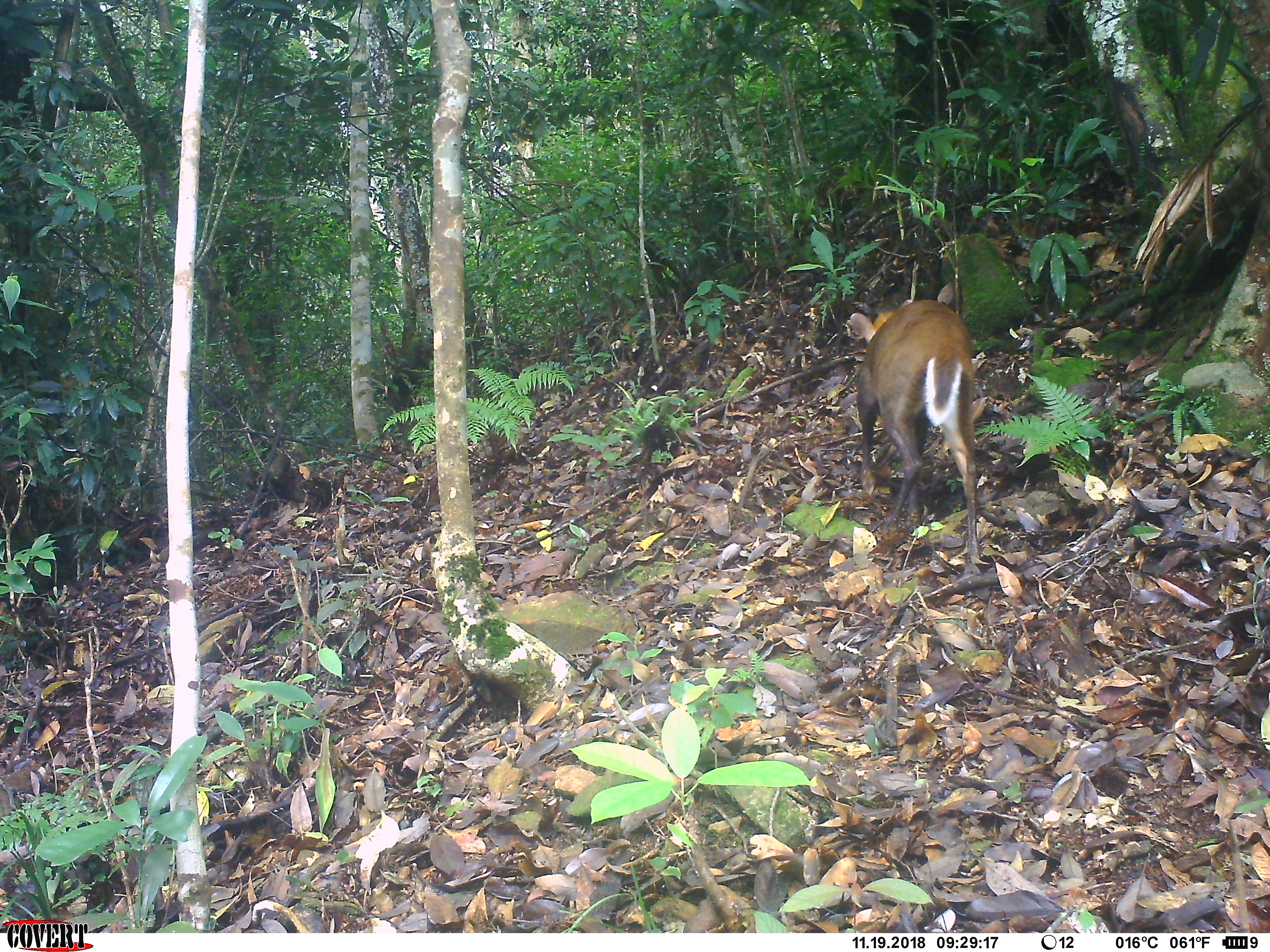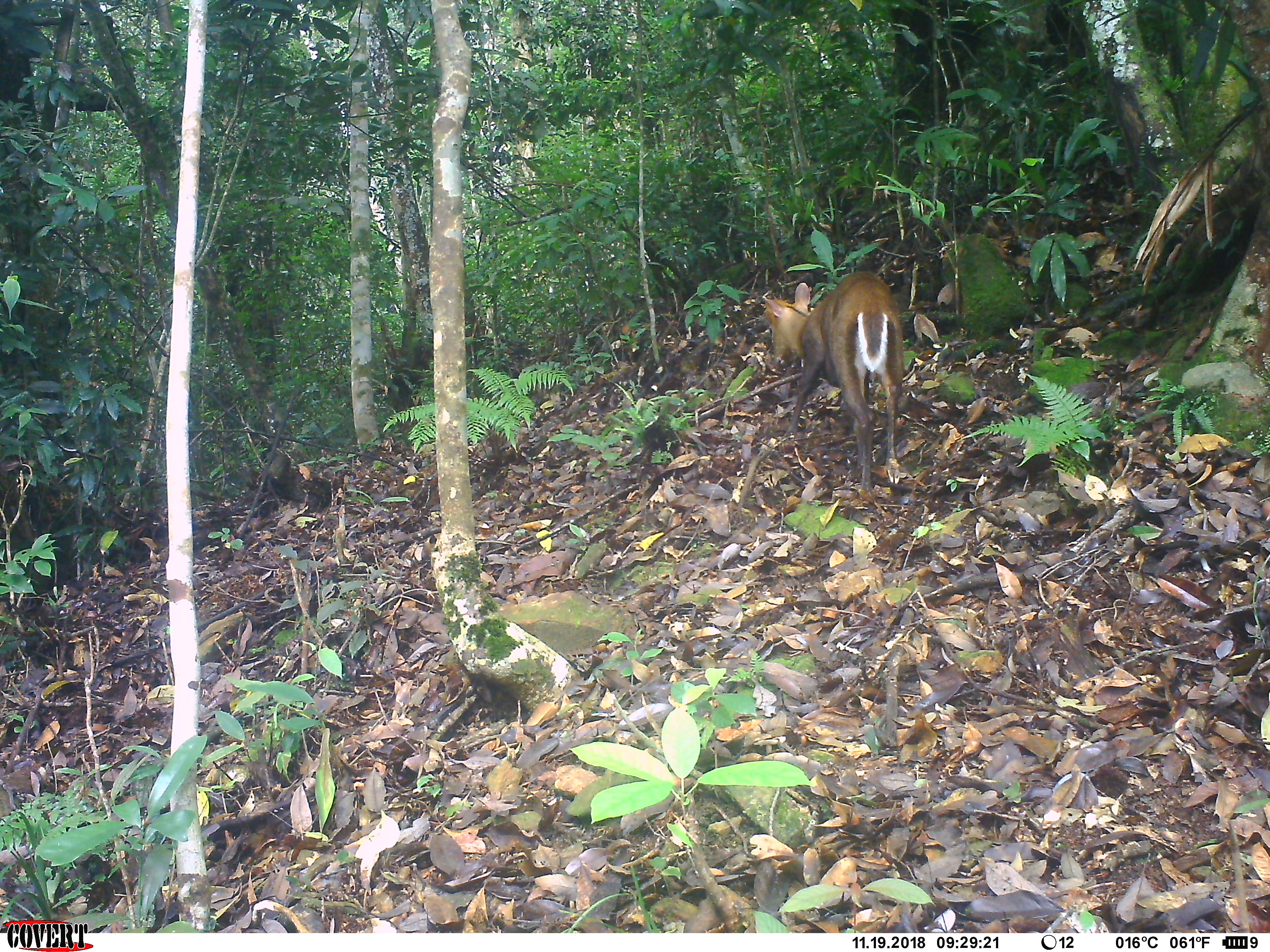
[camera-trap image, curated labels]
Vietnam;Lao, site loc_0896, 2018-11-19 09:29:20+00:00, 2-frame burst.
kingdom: Animalia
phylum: Chordata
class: Mammalia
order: Artiodactyla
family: Cervidae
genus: Muntiacus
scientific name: Muntiacus rooseveltorum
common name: roosevelt's muntjac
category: roosevelts muntjac group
Roosevelts muntjac group (roosevelt's muntjac) (Muntiacus rooseveltorum). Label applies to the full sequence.